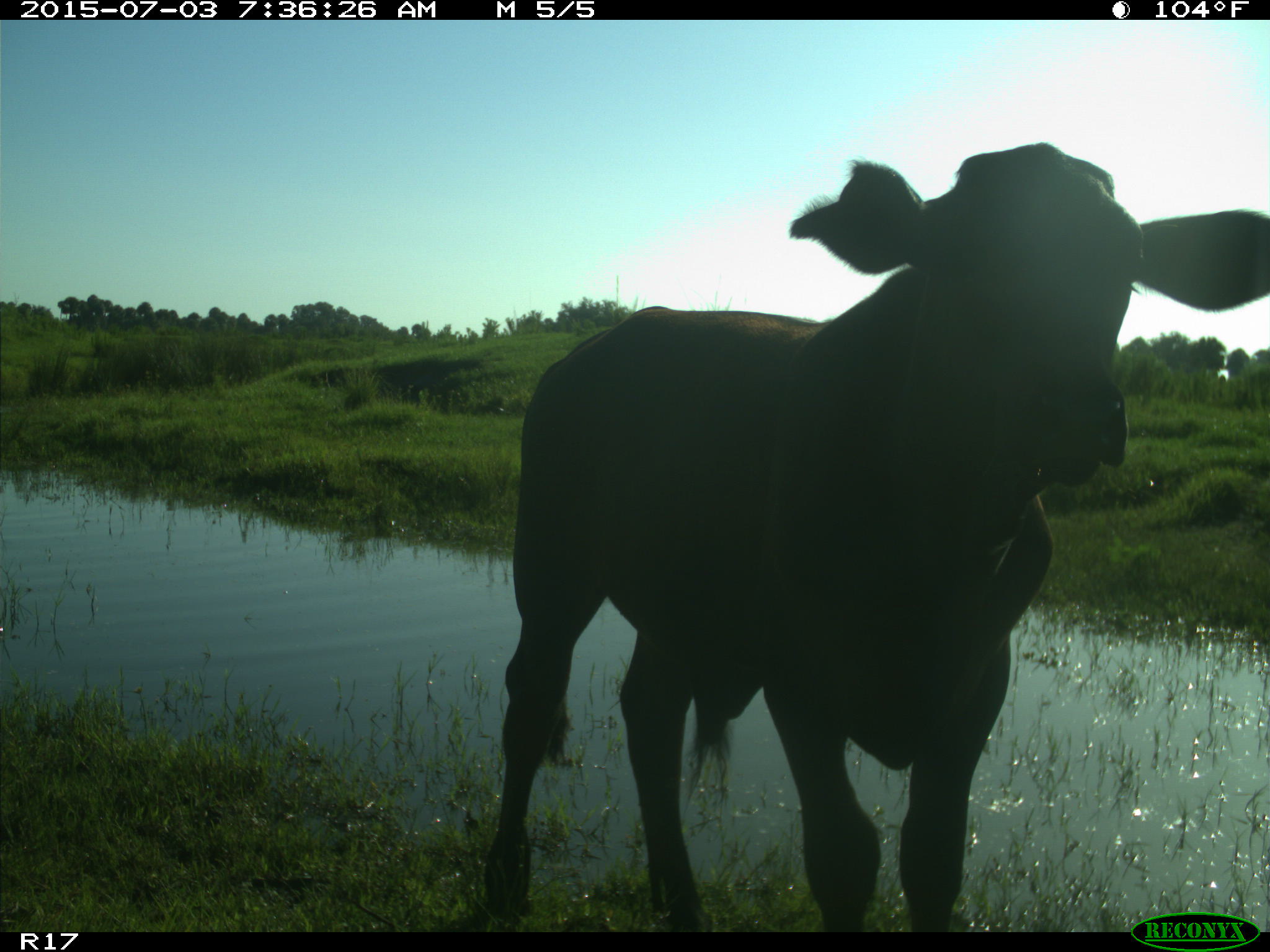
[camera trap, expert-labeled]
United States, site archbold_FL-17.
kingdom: Animalia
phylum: Chordata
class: Mammalia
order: Artiodactyla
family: Bovidae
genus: Bos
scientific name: Bos taurus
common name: domestic cow